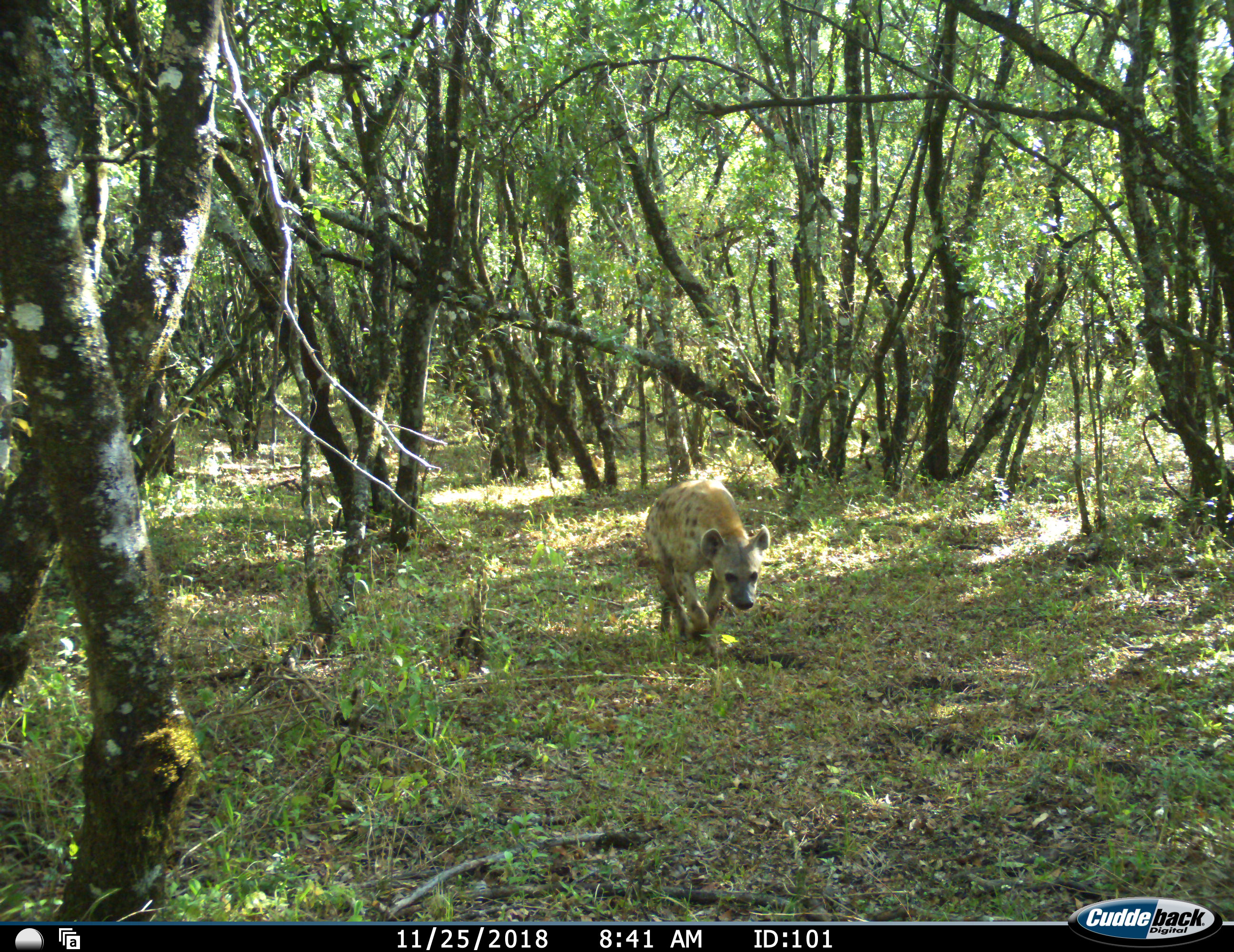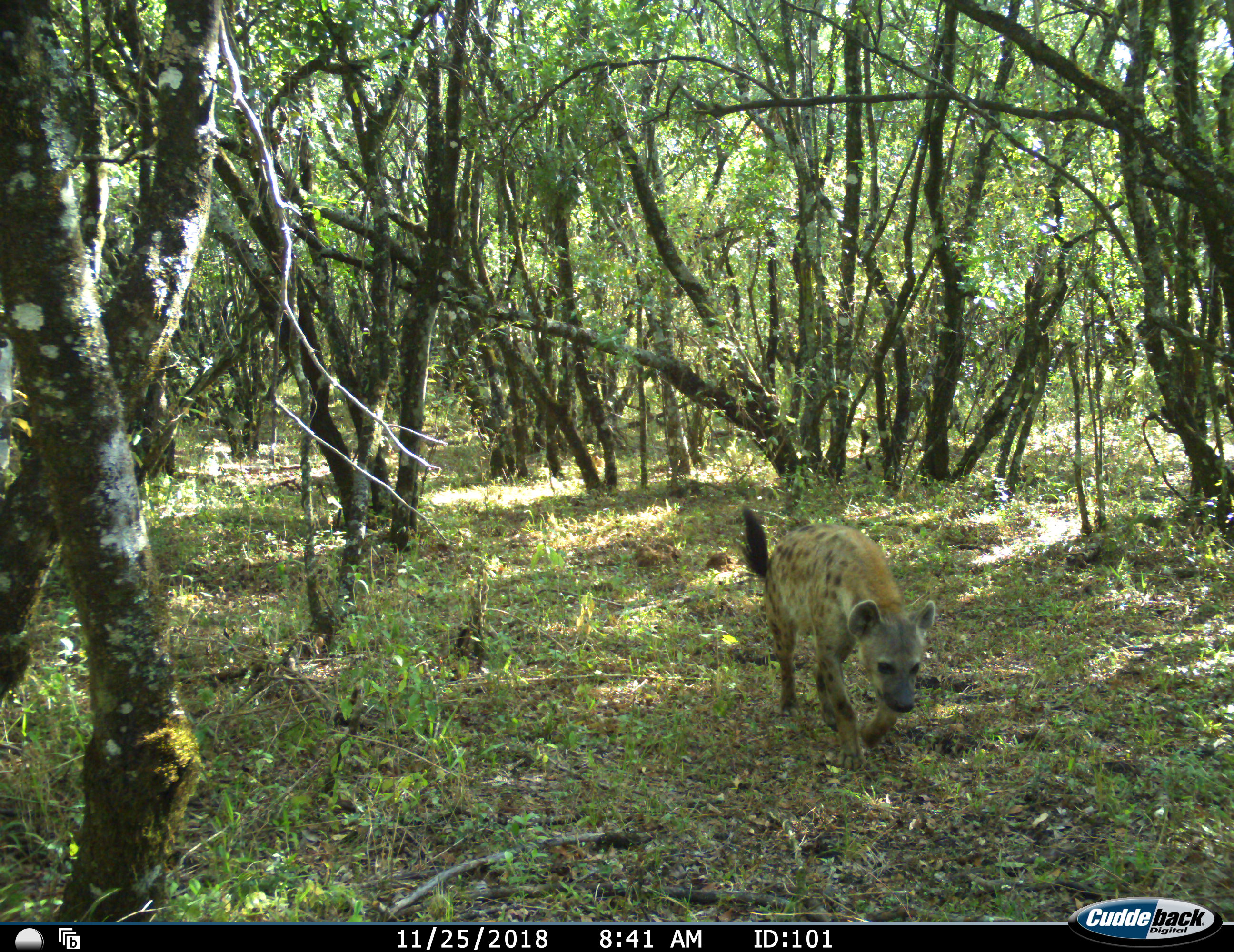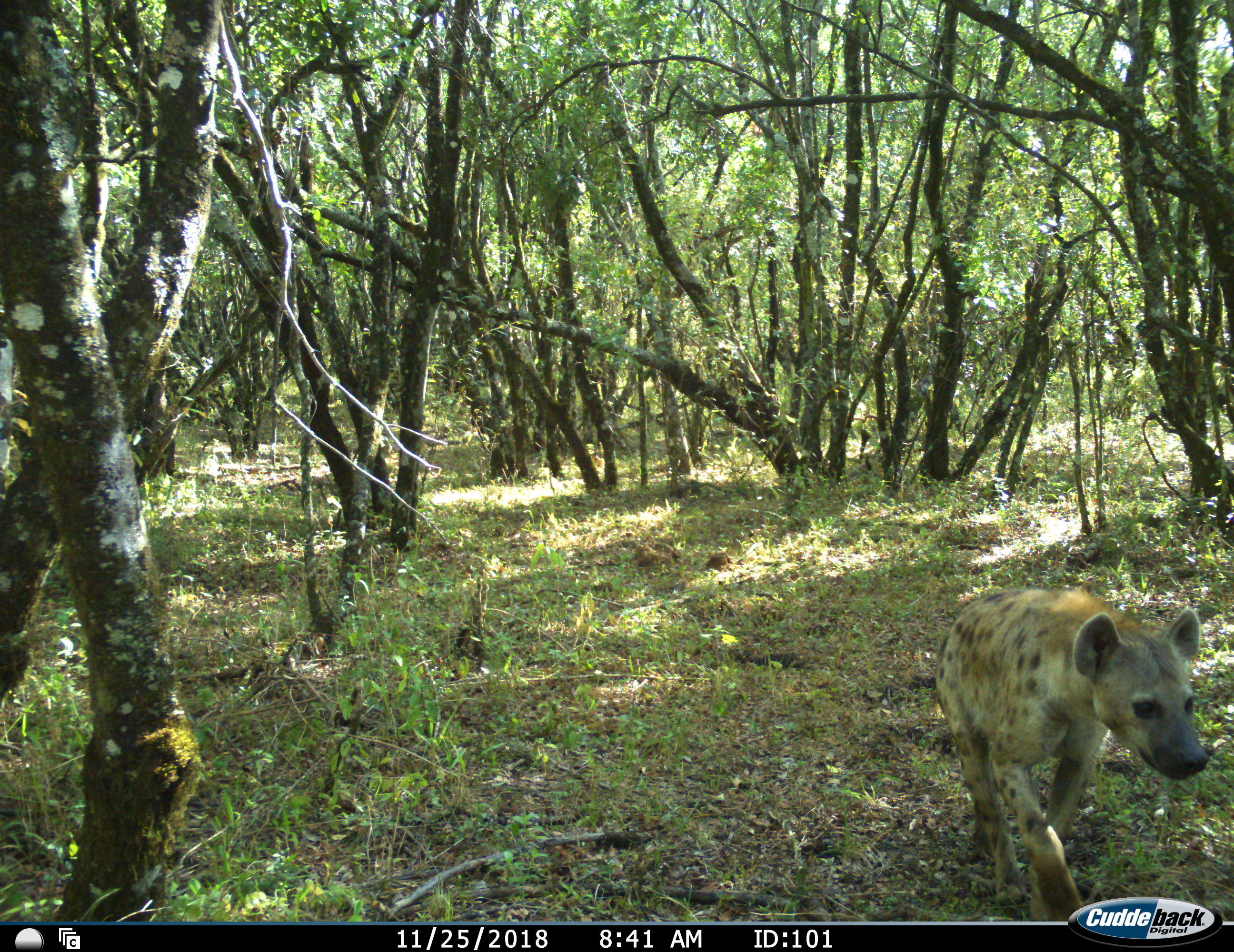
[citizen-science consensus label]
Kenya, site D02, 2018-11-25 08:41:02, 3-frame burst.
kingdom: Animalia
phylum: Chordata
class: Mammalia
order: Carnivora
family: Hyaenidae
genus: Crocuta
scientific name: Crocuta crocuta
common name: spotted hyena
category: hyenaspotted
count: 1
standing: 0%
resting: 0%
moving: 100%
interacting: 0%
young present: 0%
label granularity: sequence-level